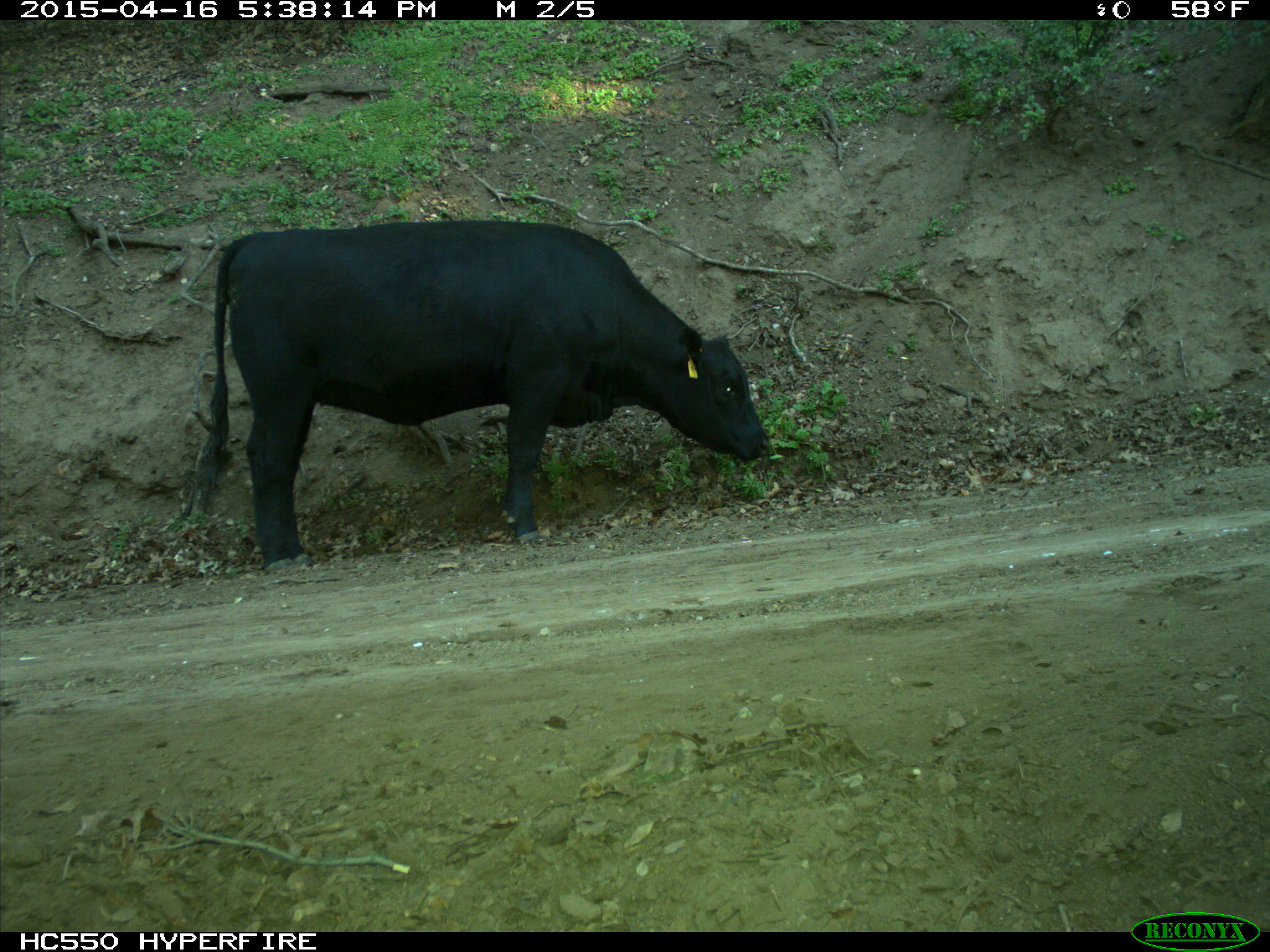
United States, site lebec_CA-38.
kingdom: Animalia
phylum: Chordata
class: Mammalia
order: Artiodactyla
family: Bovidae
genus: Bos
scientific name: Bos taurus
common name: domestic cow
Bos taurus (domestic cow).